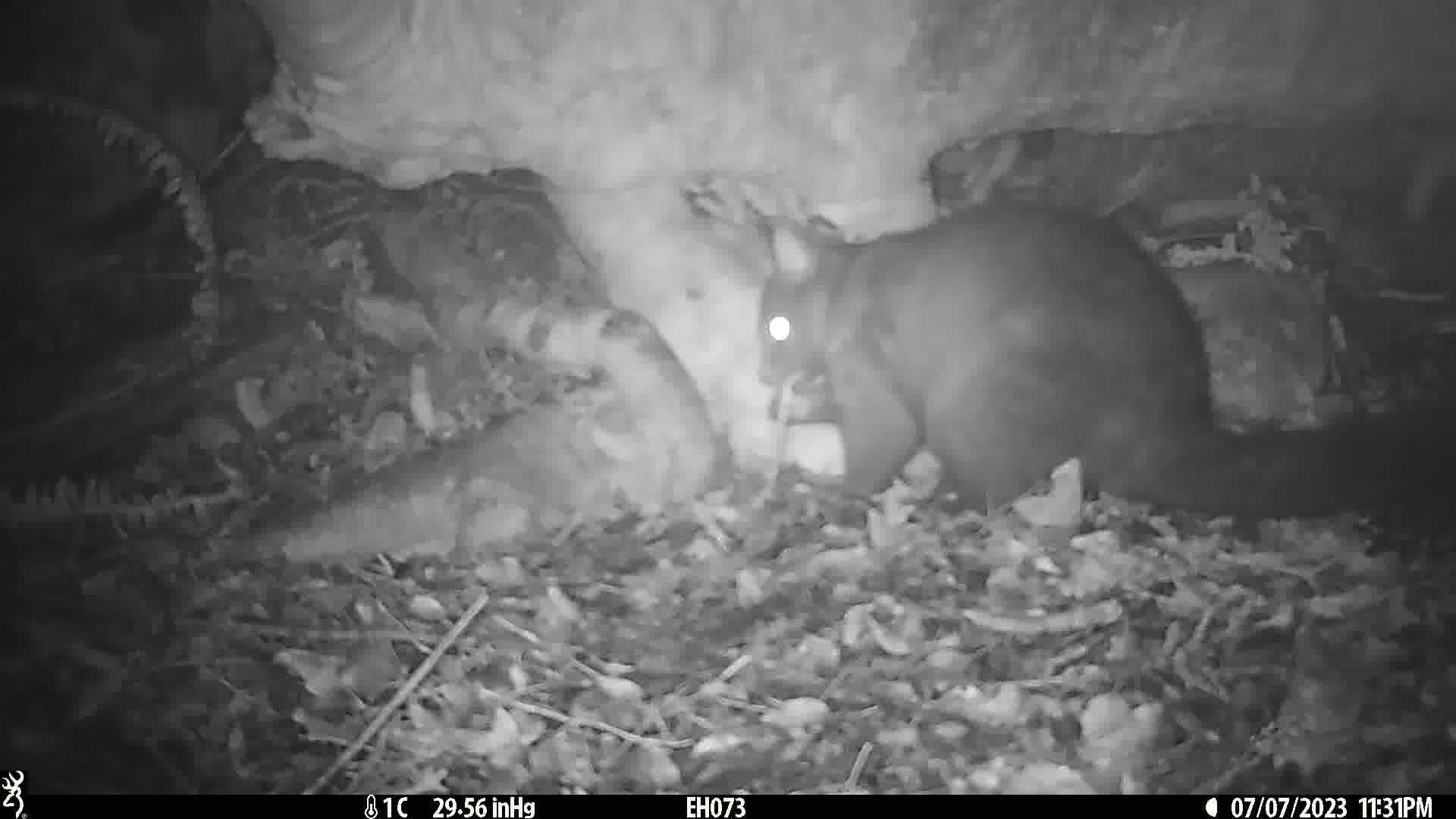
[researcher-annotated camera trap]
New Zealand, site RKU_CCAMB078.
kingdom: Animalia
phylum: Chordata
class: Mammalia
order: Diprotodontia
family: Phalangeridae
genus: Trichosurus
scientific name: Trichosurus vulpecula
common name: common brushtail possum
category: possum